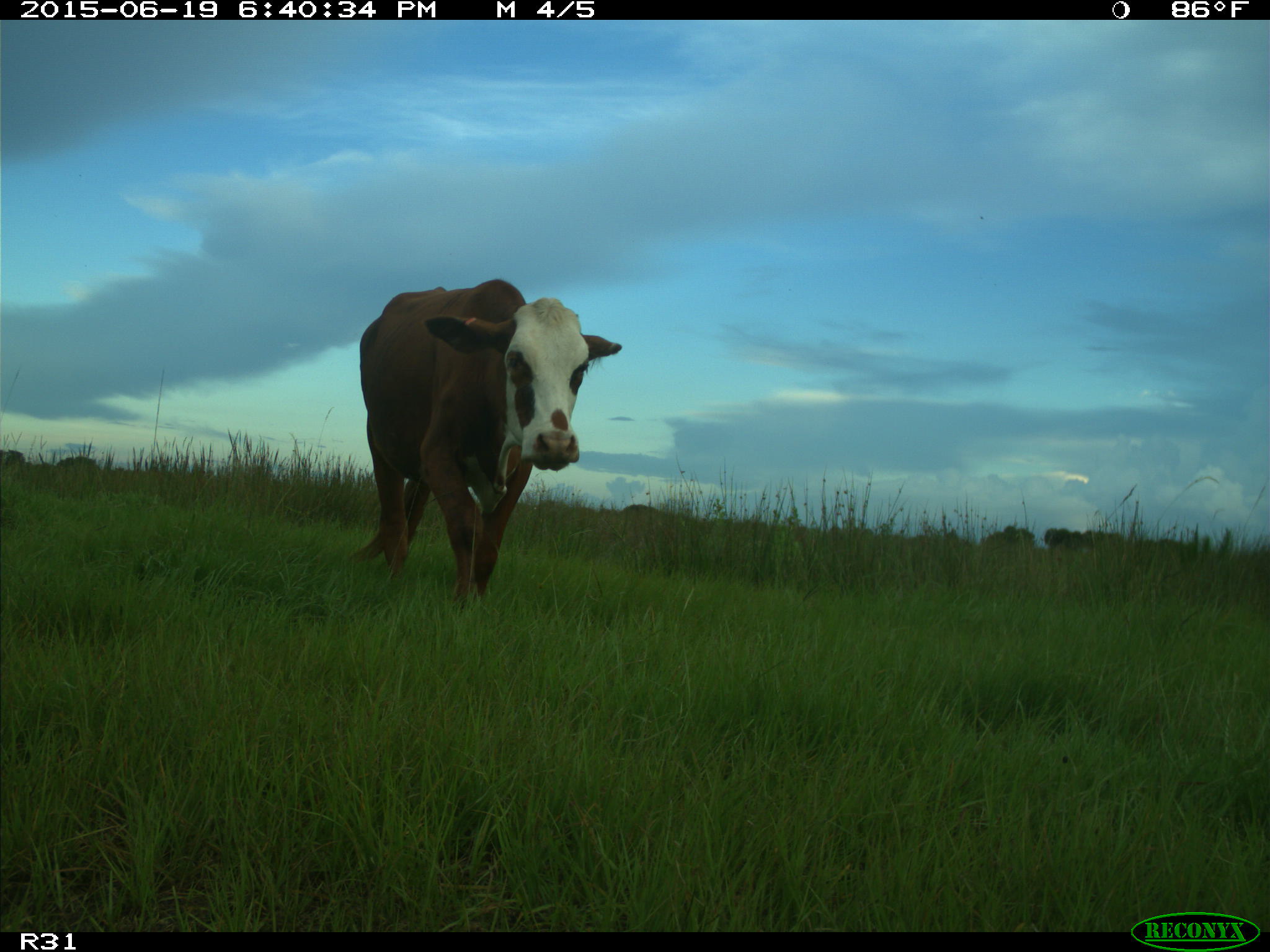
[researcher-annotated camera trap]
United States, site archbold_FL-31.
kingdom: Animalia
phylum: Chordata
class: Mammalia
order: Artiodactyla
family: Bovidae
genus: Bos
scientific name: Bos taurus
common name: domestic cow